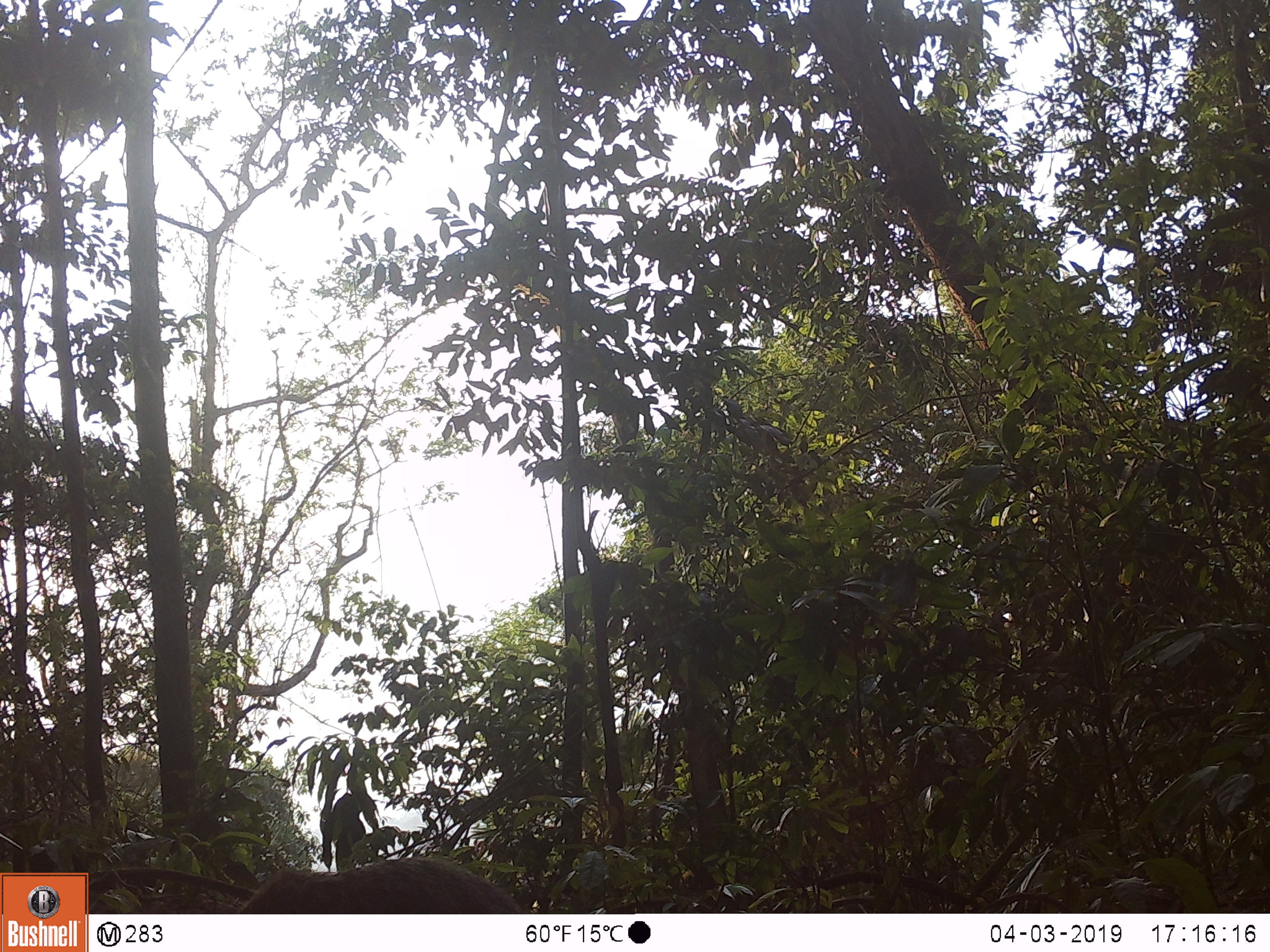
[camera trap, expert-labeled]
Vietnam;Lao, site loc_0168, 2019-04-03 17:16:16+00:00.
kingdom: Animalia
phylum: Chordata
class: Mammalia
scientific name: Mammalia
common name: mammal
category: unidentified small mammal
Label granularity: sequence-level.